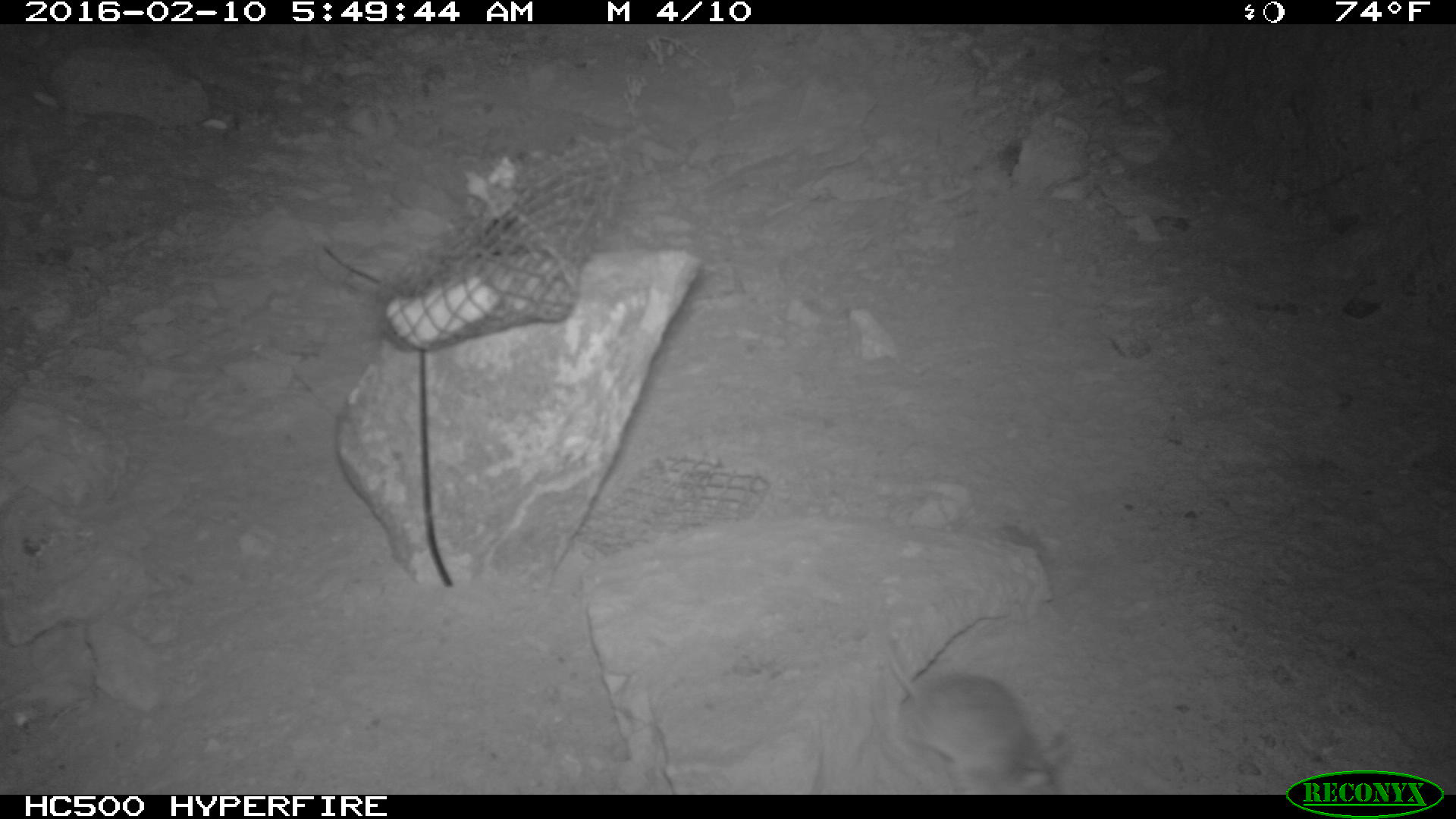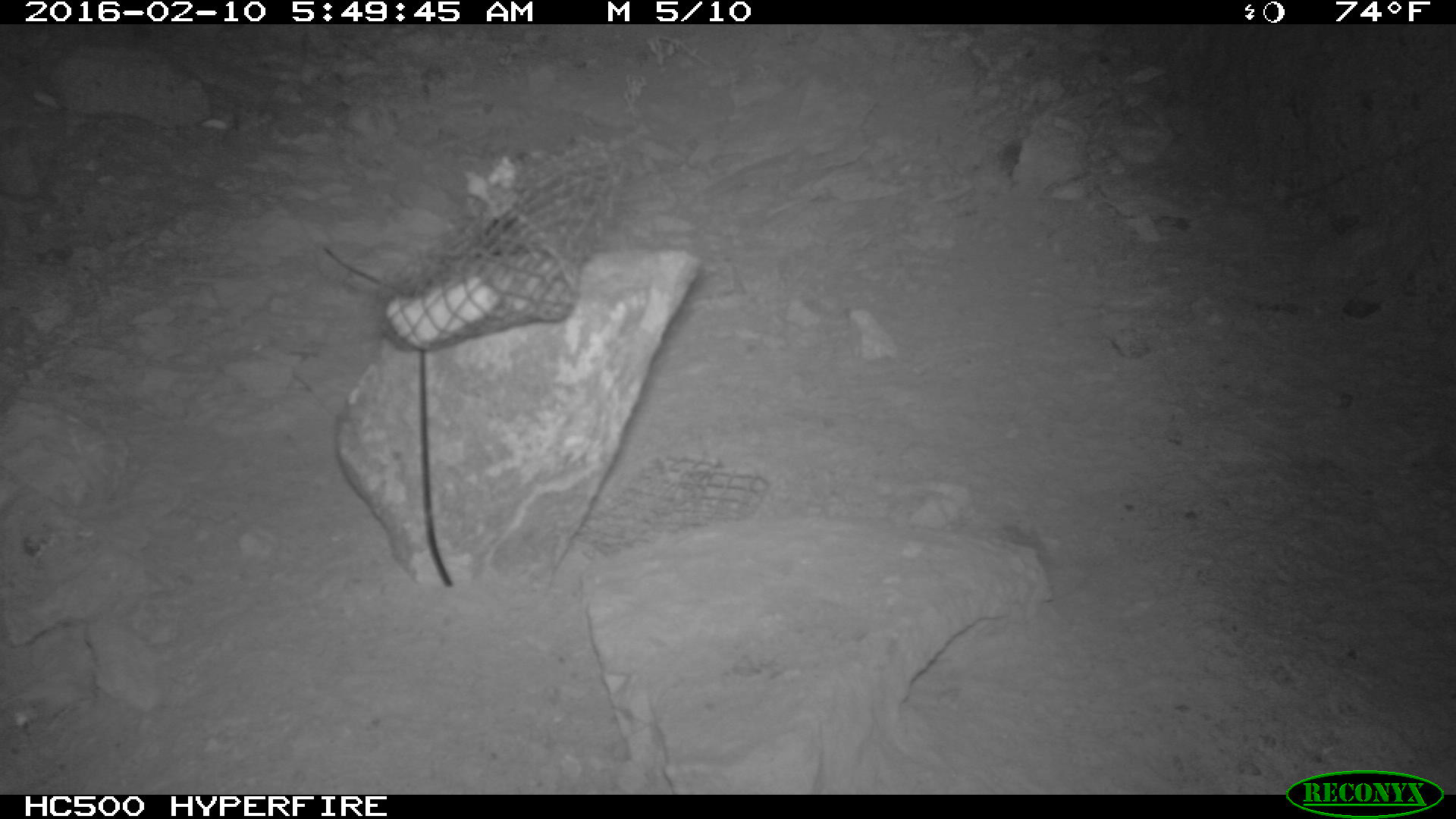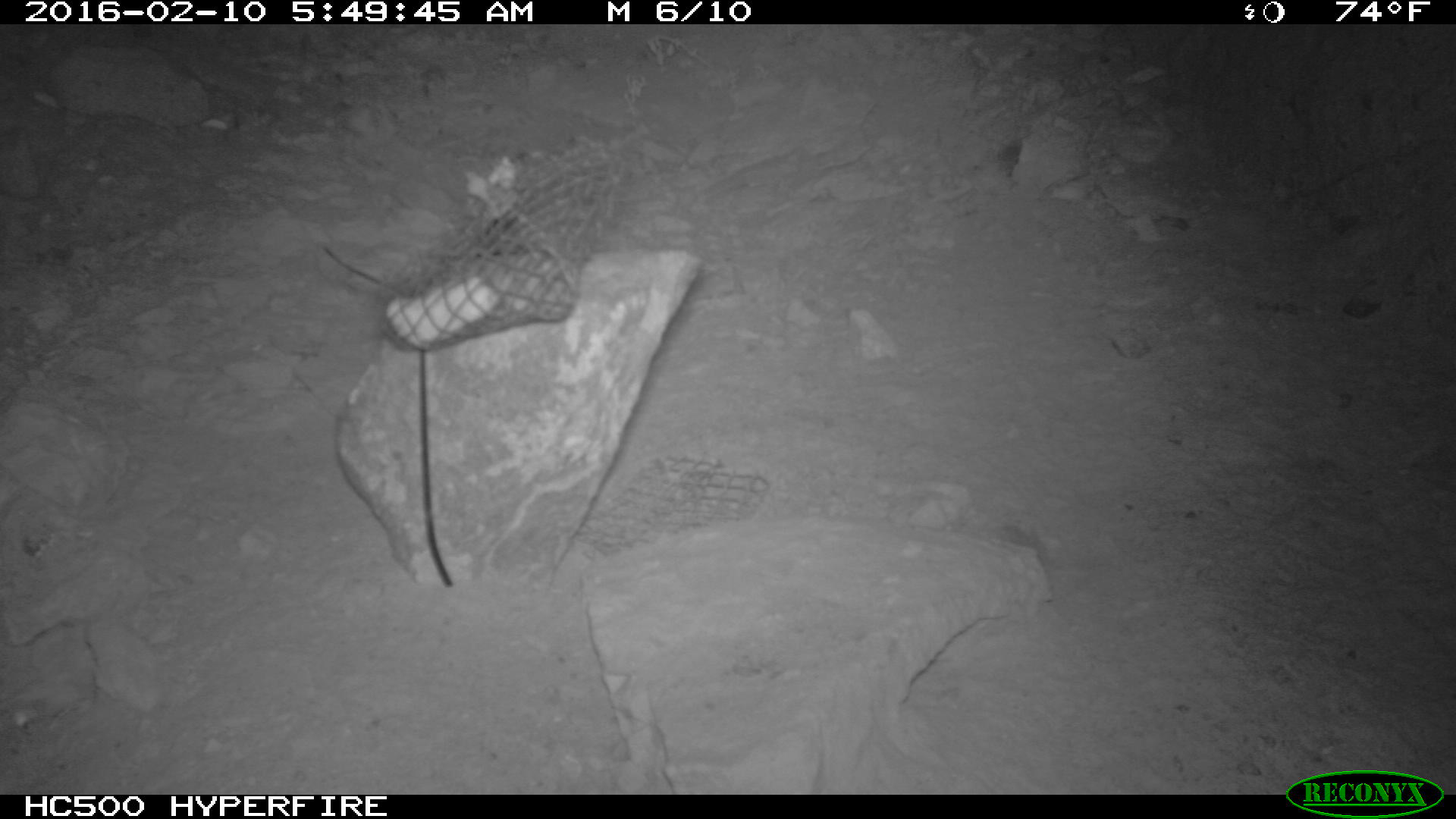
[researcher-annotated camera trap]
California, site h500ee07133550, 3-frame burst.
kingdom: Animalia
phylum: Chordata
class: Mammalia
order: Rodentia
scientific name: Rodentia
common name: rodent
Rodent (Rodentia).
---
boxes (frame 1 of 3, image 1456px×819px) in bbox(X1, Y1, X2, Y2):
rodent: bbox(868, 580, 1069, 794)